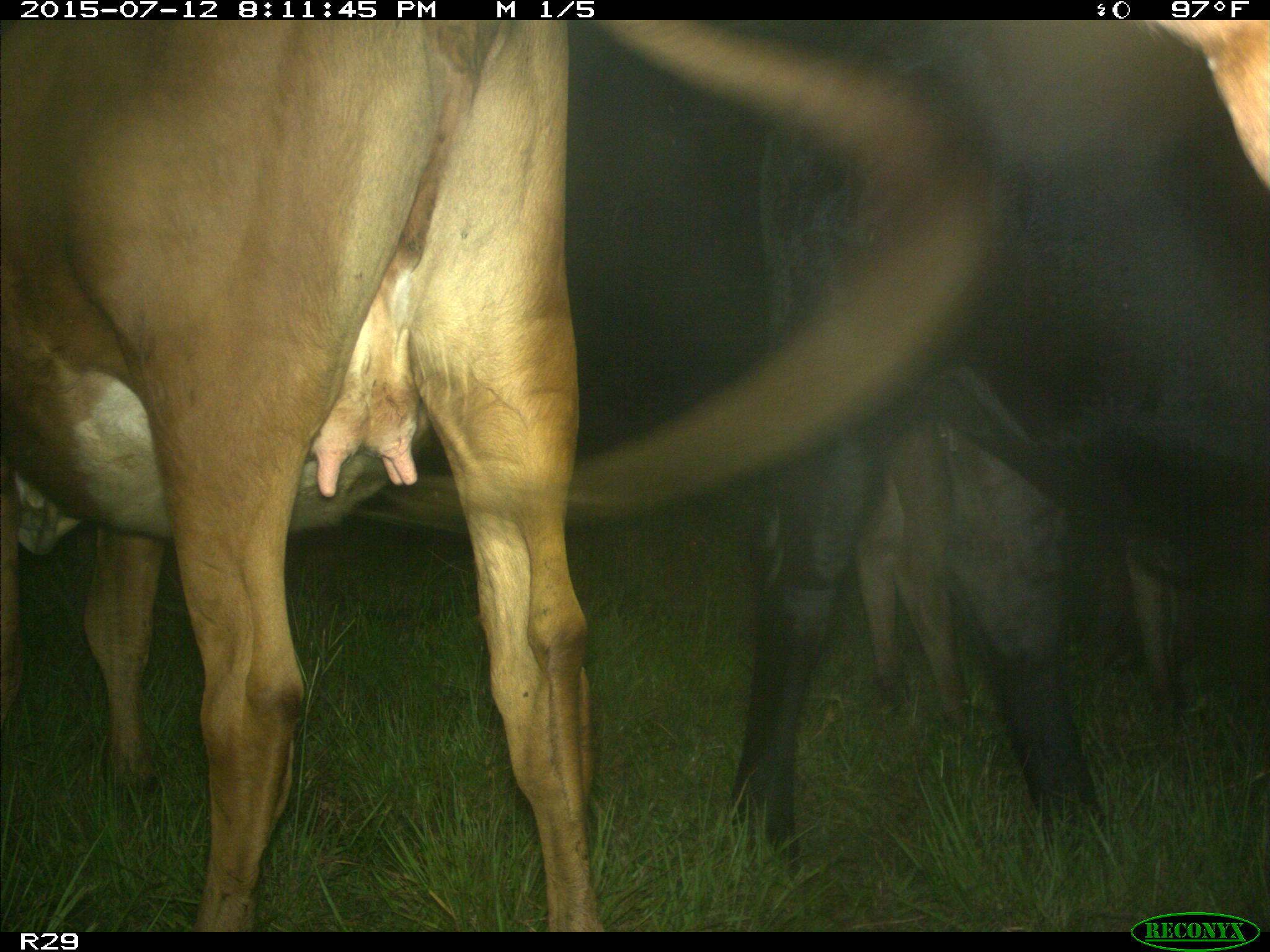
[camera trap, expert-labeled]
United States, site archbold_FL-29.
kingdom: Animalia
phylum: Chordata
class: Mammalia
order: Artiodactyla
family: Bovidae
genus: Bos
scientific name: Bos taurus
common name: domestic cow